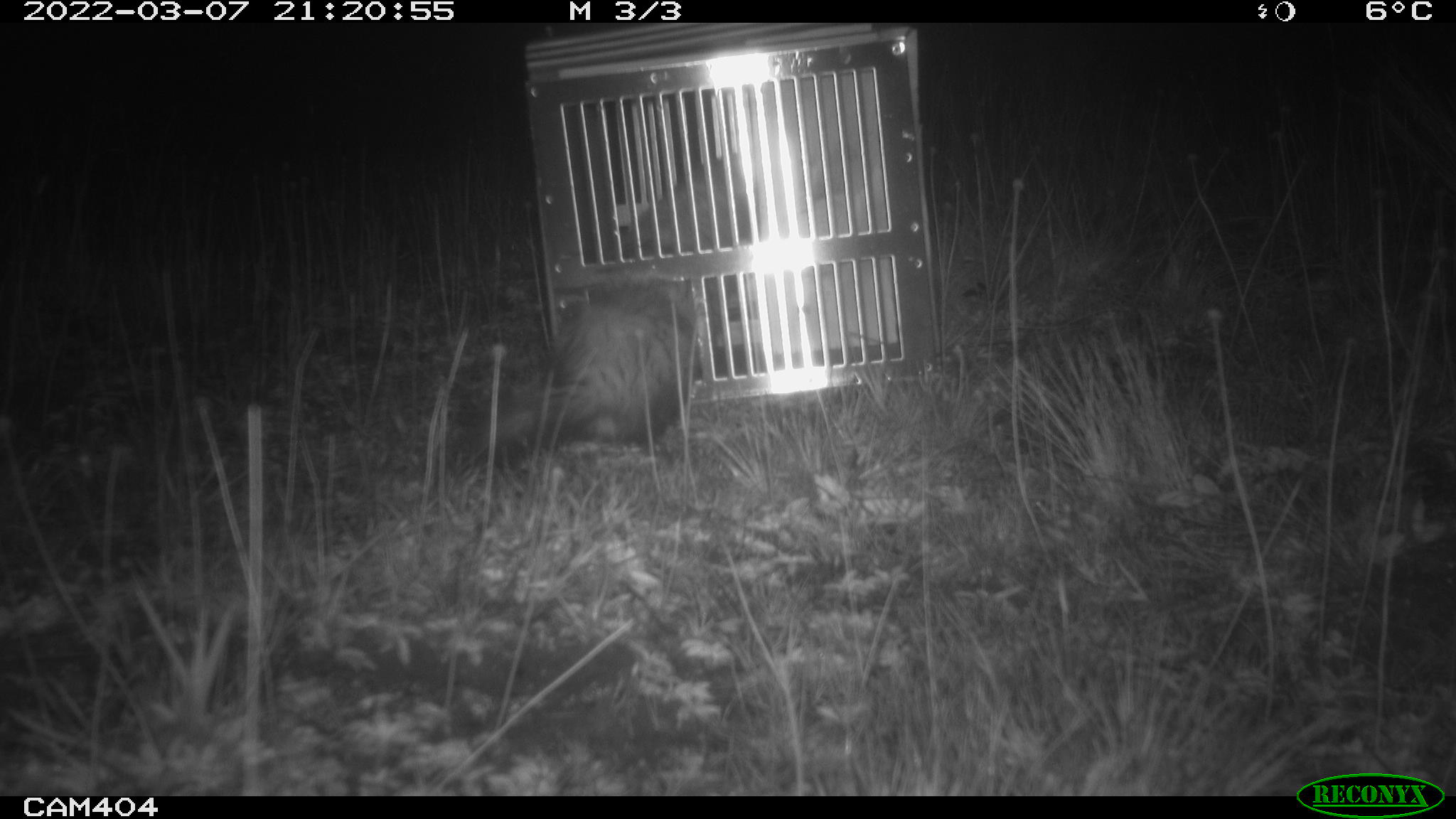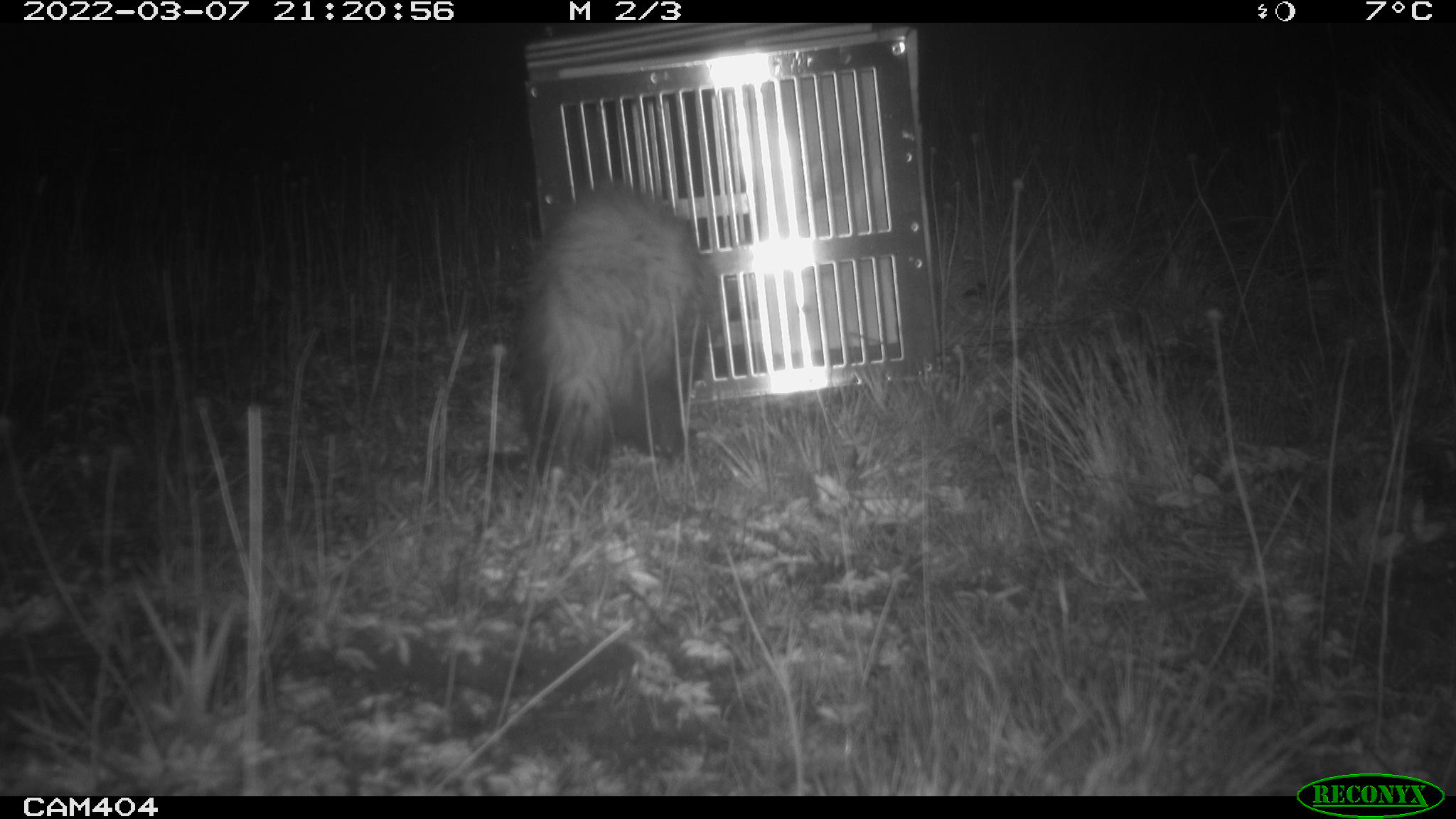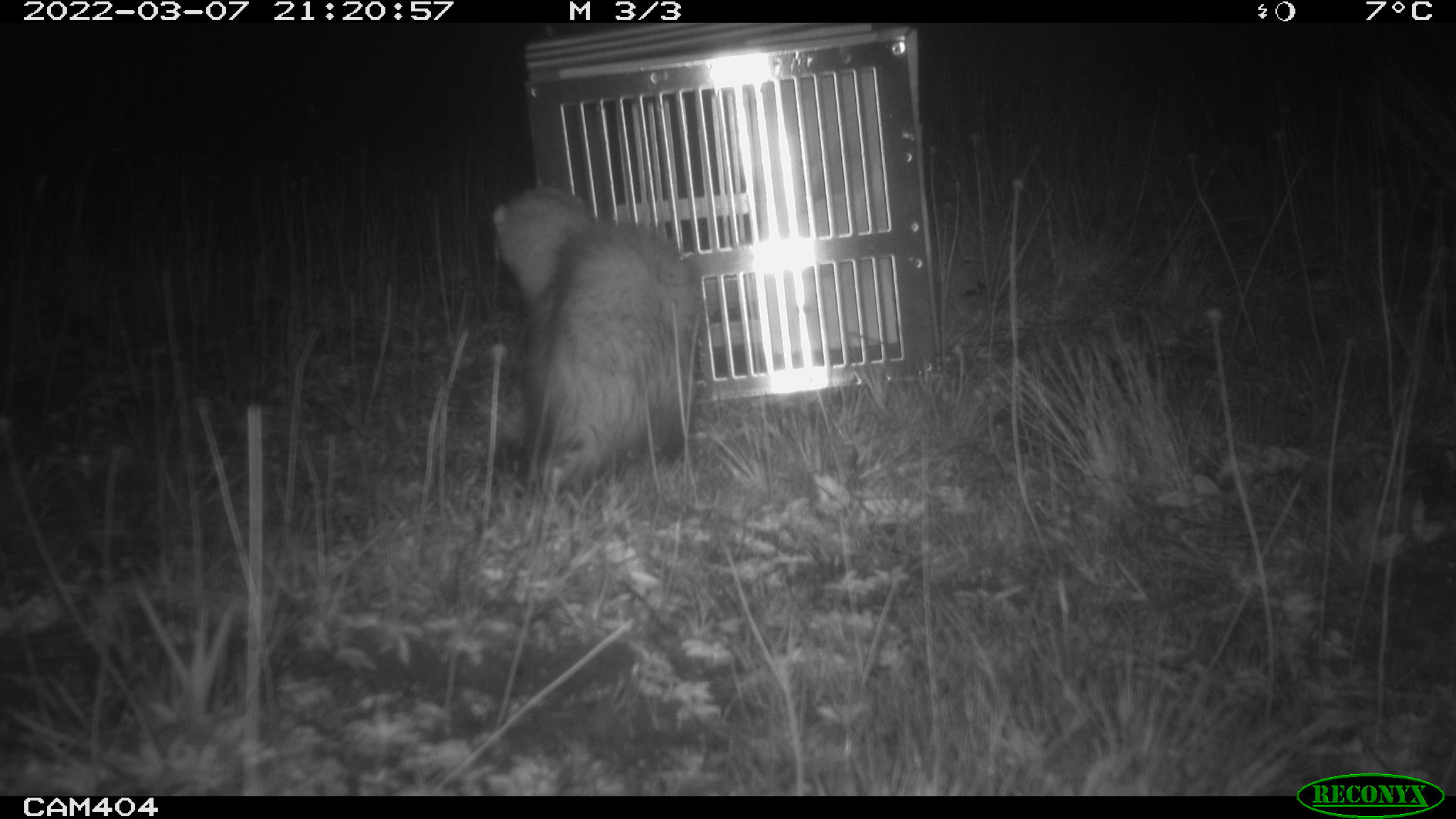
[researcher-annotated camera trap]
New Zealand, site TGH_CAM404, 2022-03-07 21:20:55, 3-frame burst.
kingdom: Animalia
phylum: Chordata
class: Mammalia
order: Carnivora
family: Mustelidae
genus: Mustela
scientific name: Mustela furo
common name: ferret